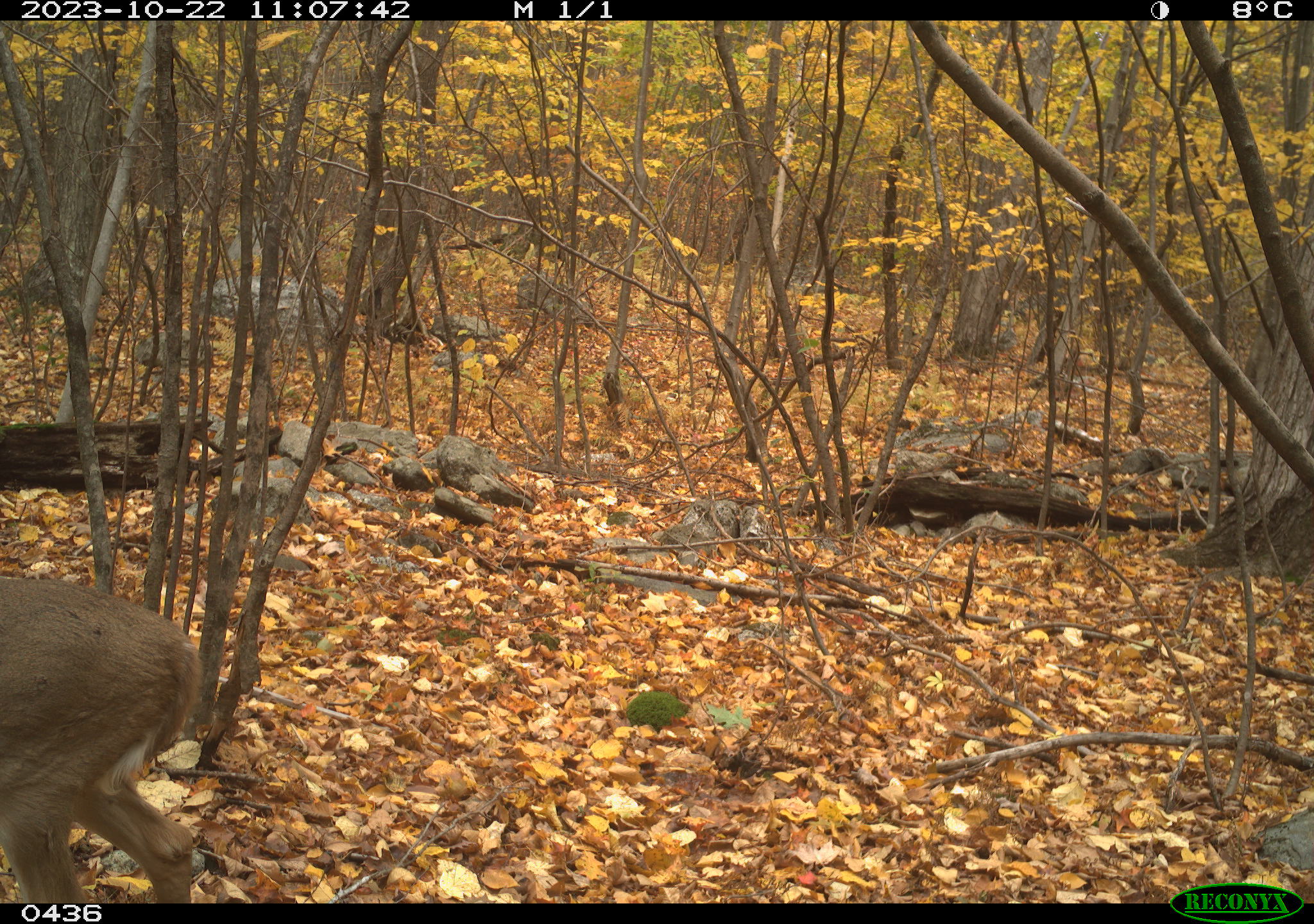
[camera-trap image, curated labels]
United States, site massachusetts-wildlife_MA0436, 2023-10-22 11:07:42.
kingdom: Animalia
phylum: Chordata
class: Mammalia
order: Artiodactyla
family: Cervidae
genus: Odocoileus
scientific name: Odocoileus virginianus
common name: white-tailed deer